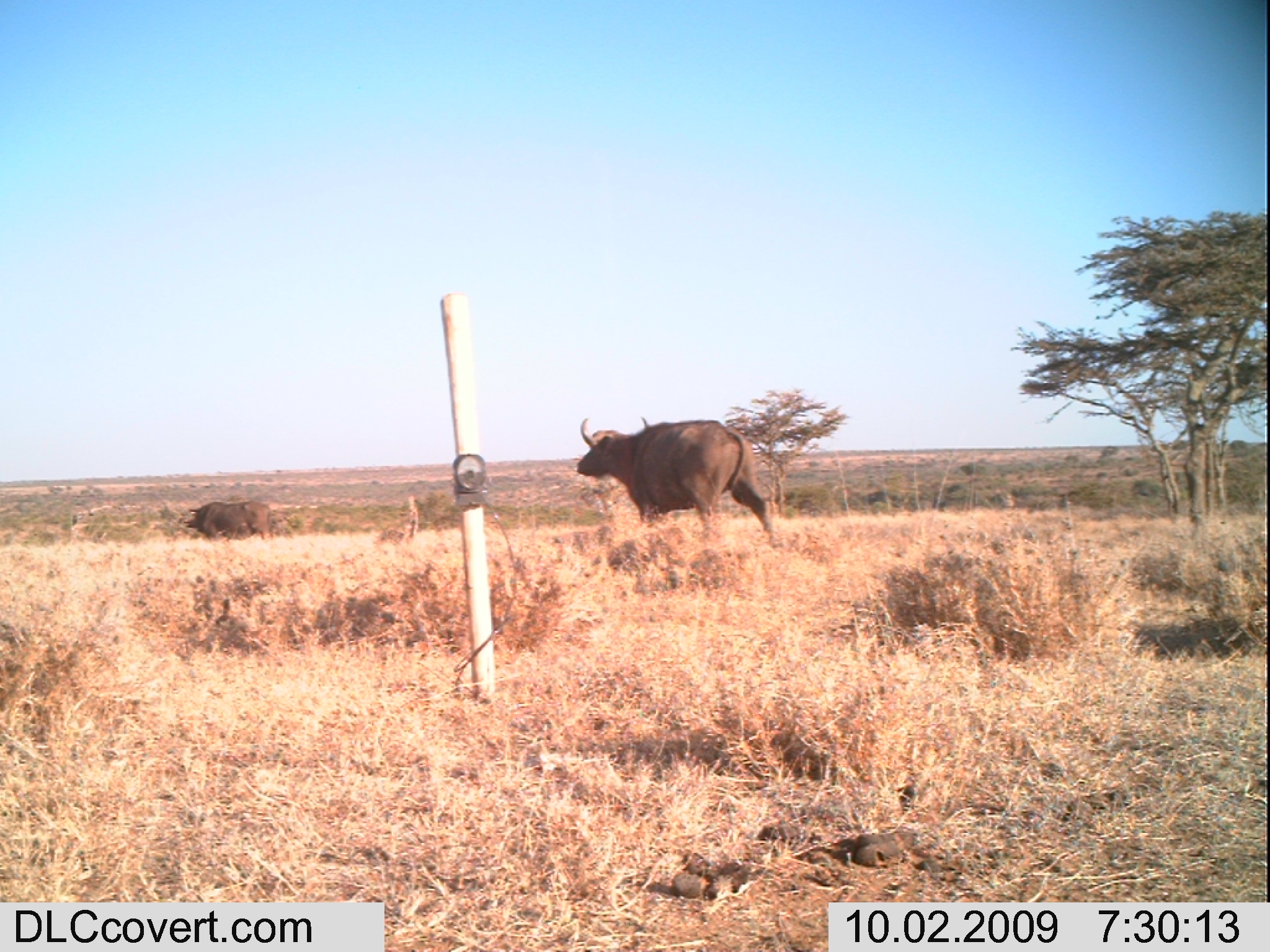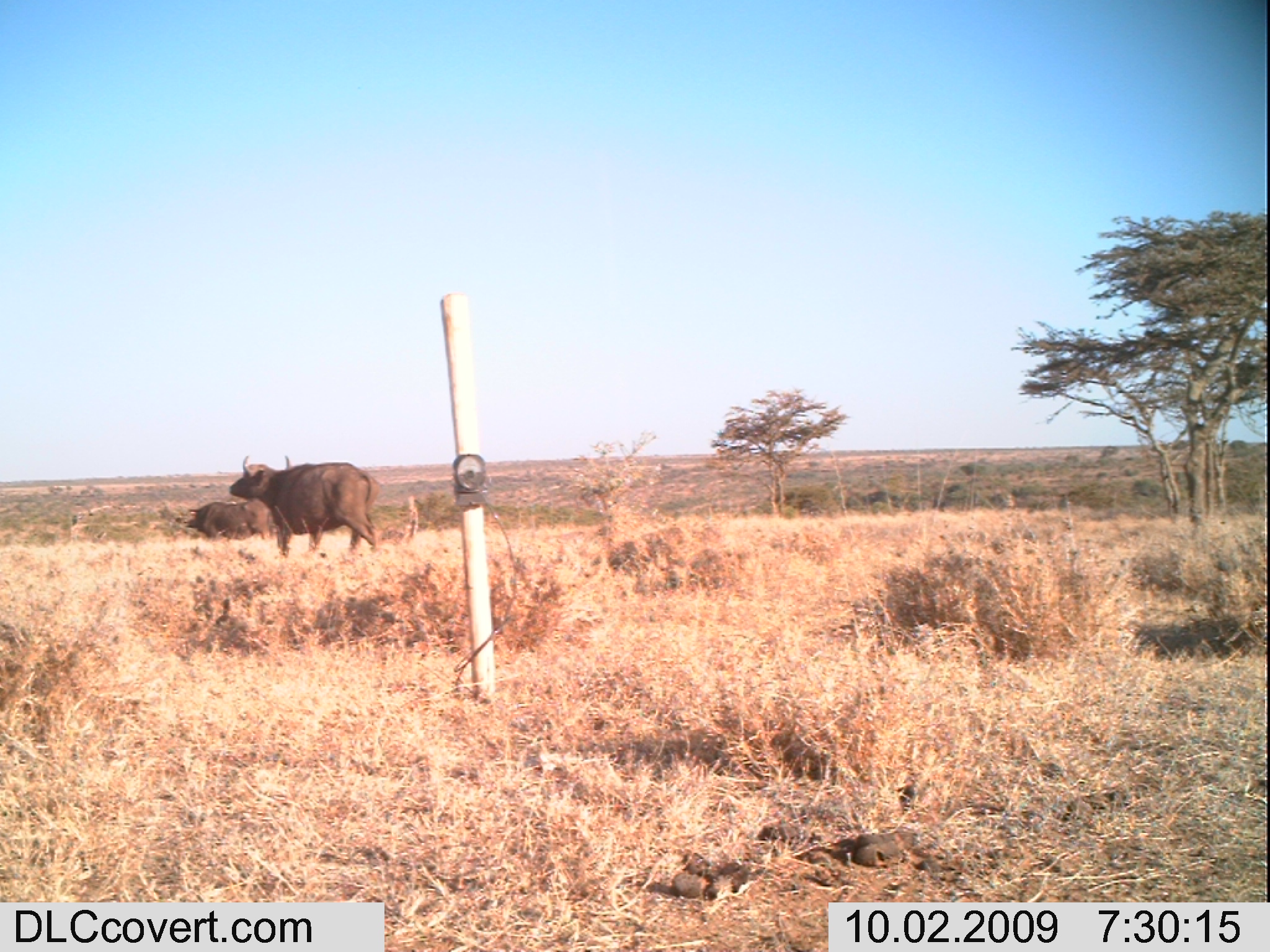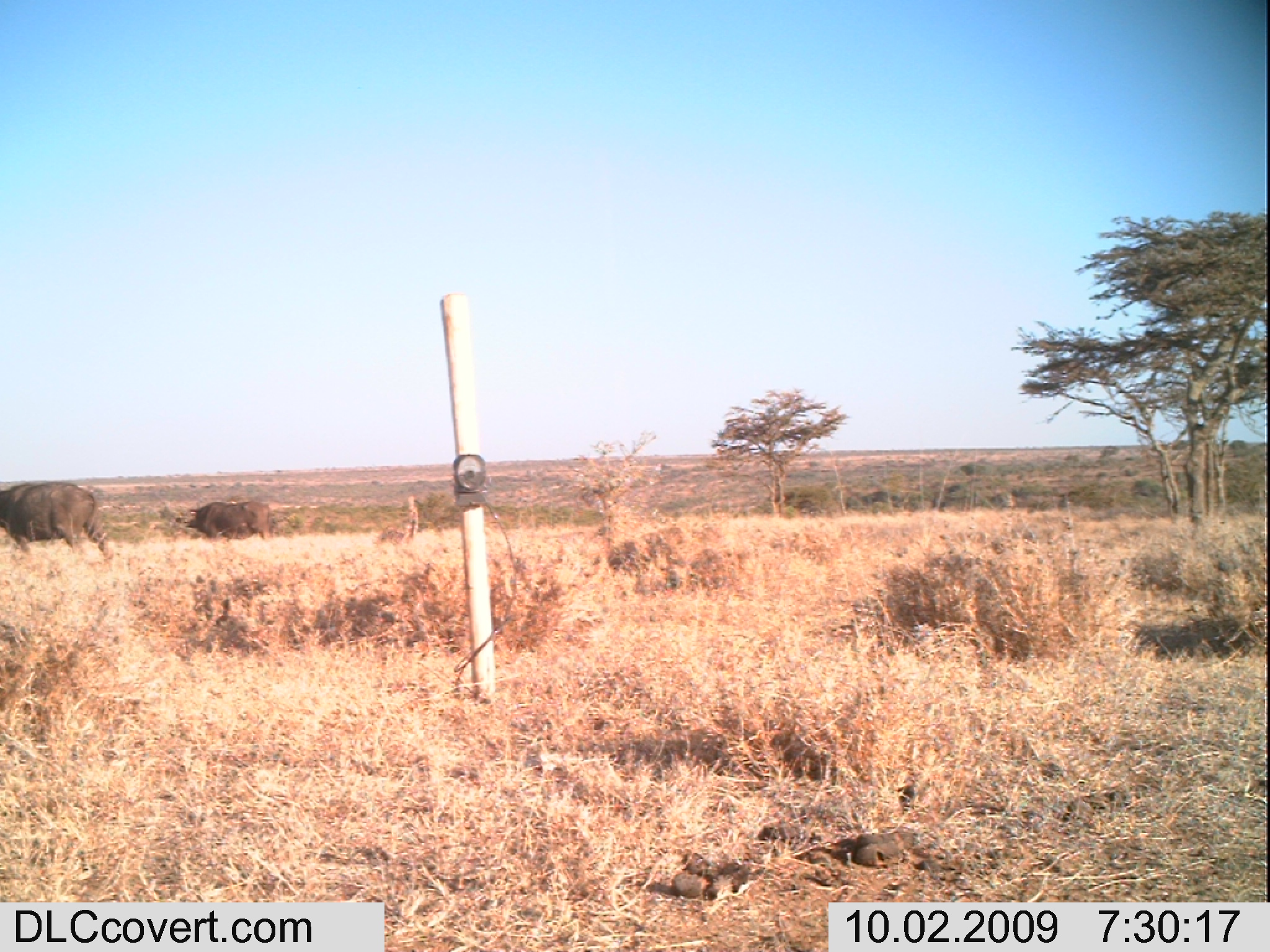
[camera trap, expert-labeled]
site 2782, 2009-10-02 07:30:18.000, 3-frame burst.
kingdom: Animalia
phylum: Chordata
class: Mammalia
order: Artiodactyla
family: Bovidae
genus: Syncerus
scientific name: Syncerus caffer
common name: african buffalo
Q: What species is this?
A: Syncerus caffer (african buffalo).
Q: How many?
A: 2.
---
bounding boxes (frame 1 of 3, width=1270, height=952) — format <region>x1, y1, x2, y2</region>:
syncerus caffer: <region>576, 414, 773, 534</region>; <region>183, 500, 273, 542</region>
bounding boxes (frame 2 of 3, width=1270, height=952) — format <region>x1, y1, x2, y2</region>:
syncerus caffer: <region>229, 454, 380, 553</region>; <region>188, 502, 272, 540</region>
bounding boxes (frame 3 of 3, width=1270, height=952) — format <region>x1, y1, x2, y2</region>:
syncerus caffer: <region>0, 479, 111, 558</region>; <region>185, 501, 272, 541</region>